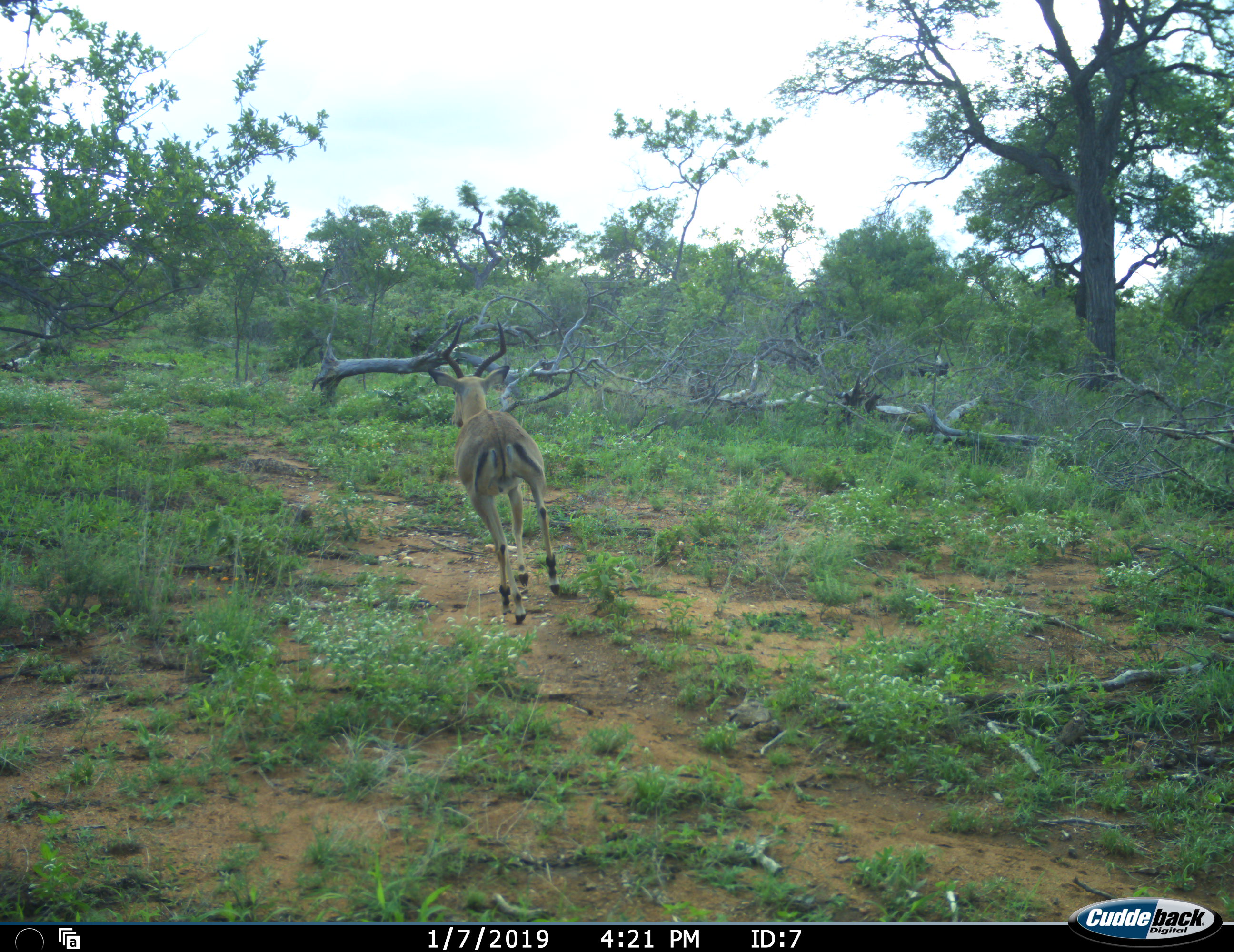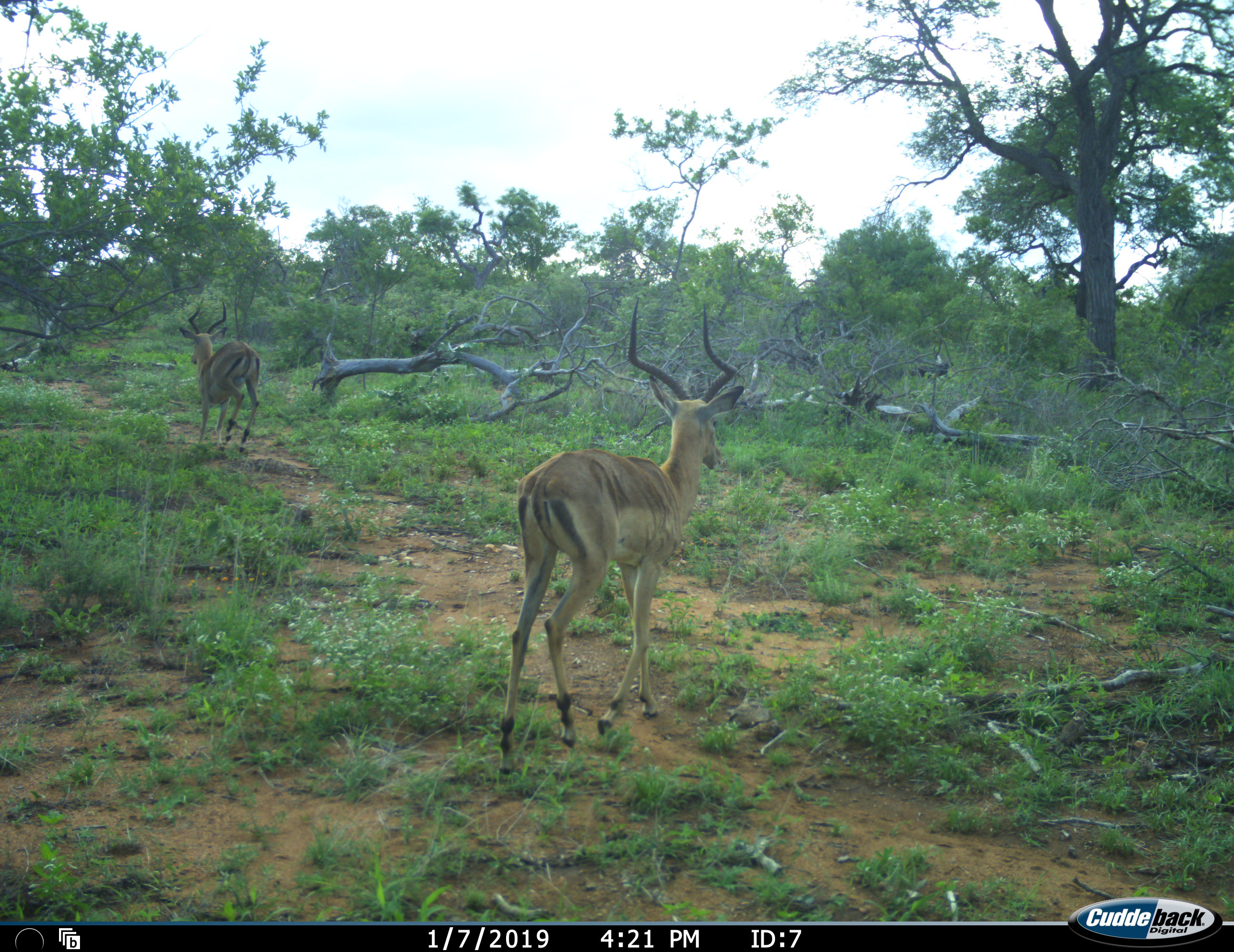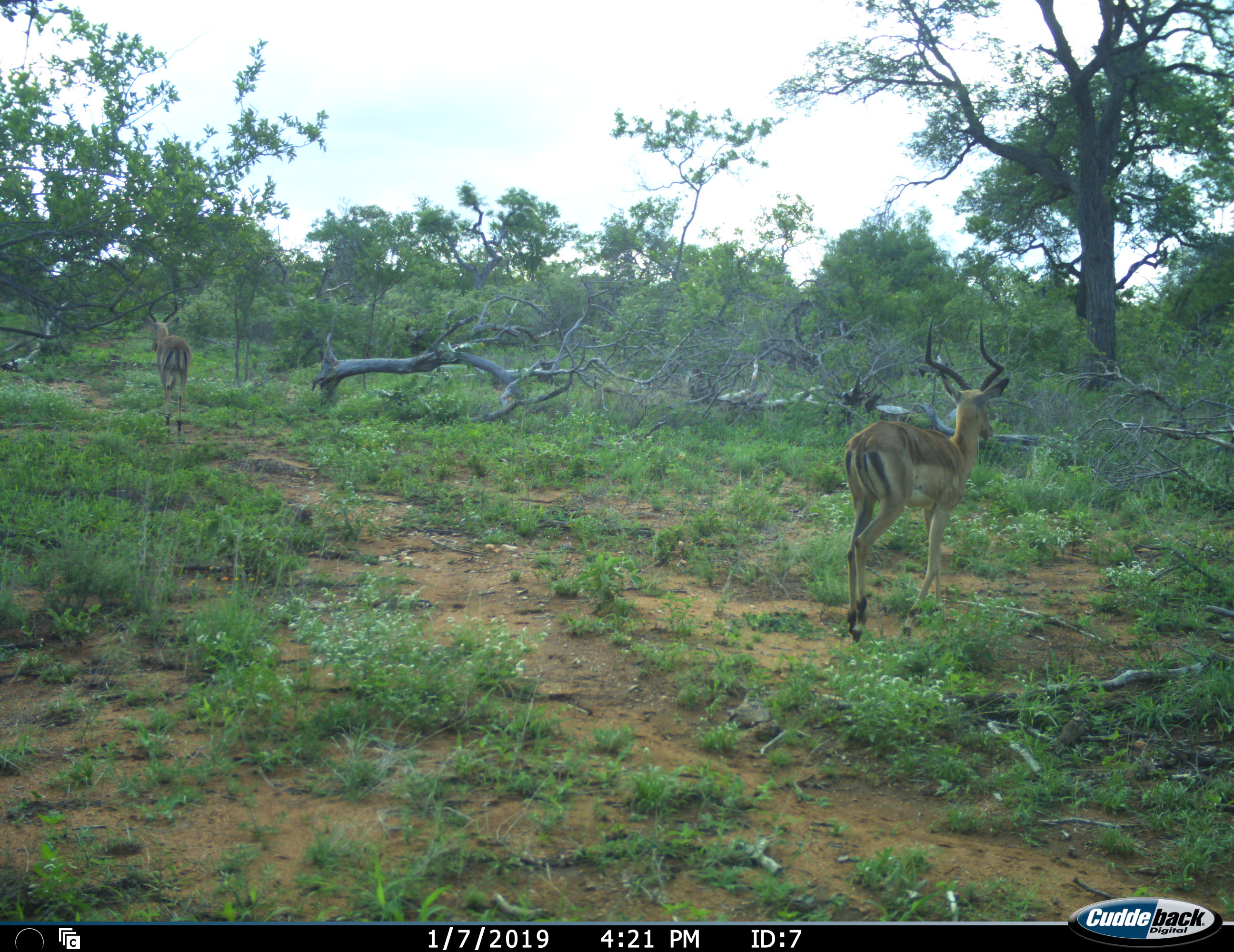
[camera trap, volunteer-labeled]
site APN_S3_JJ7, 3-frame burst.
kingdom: Animalia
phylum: Chordata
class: Mammalia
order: Artiodactyla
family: Bovidae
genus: Aepyceros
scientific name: Aepyceros melampus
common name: impala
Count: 2.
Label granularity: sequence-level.